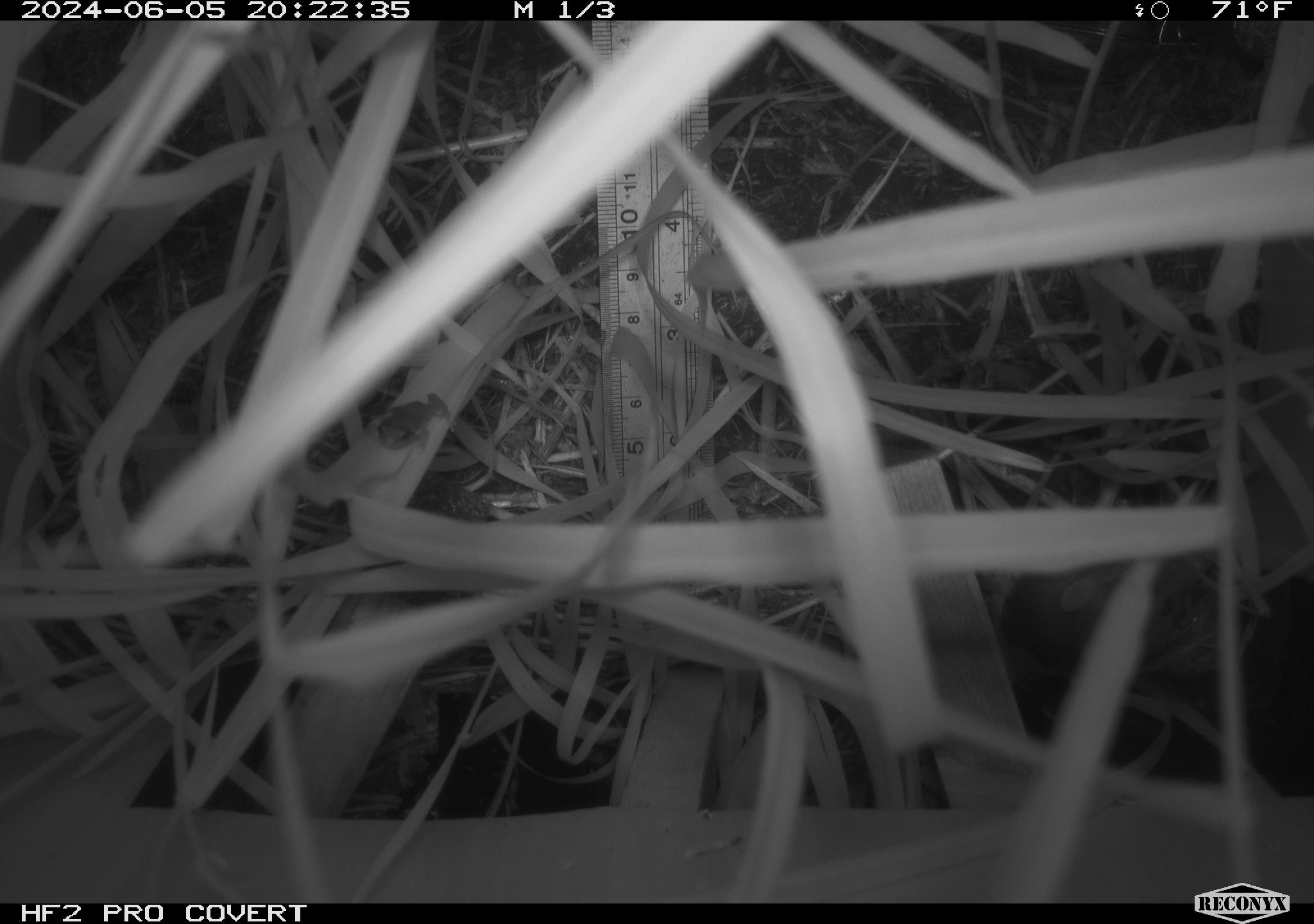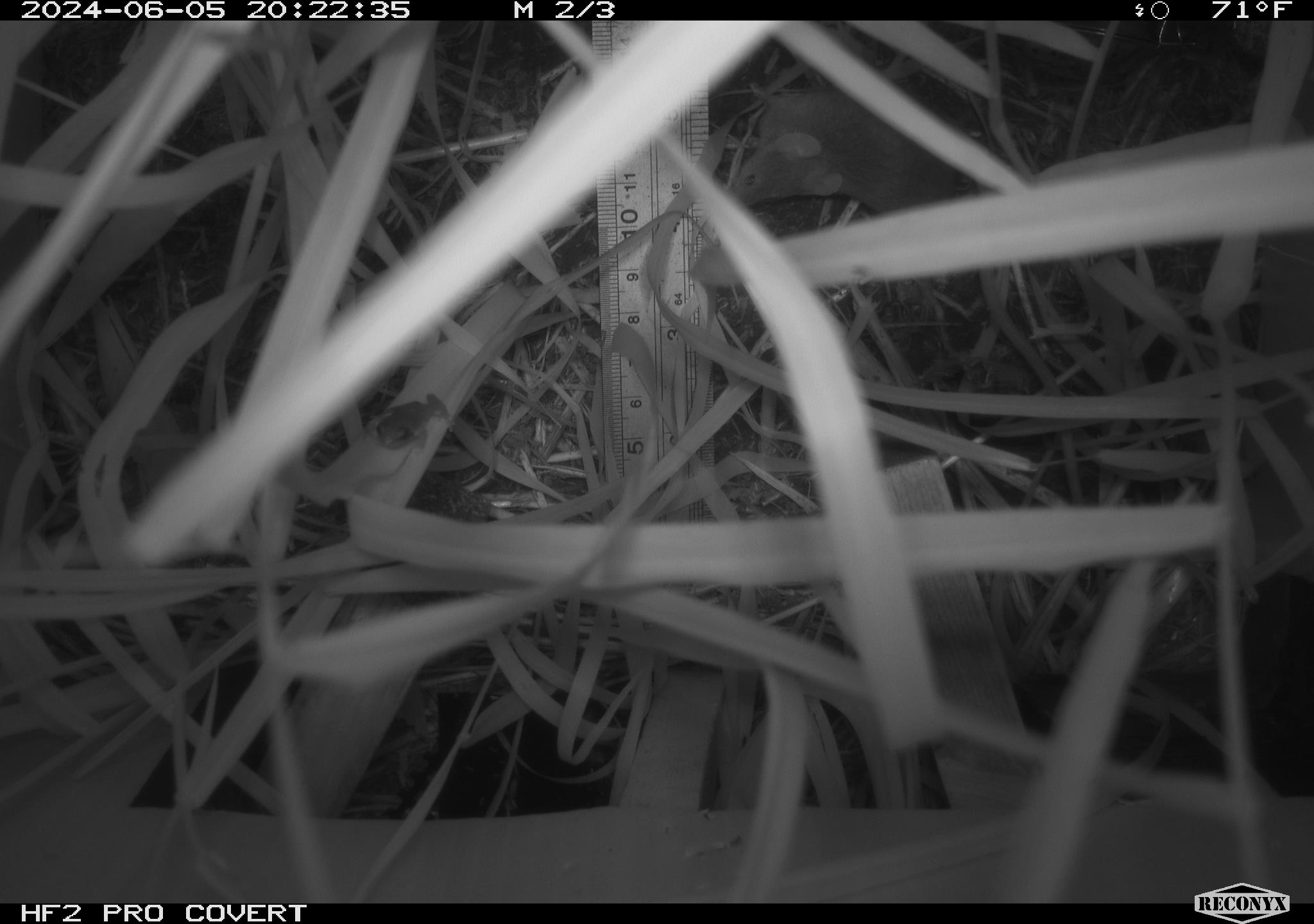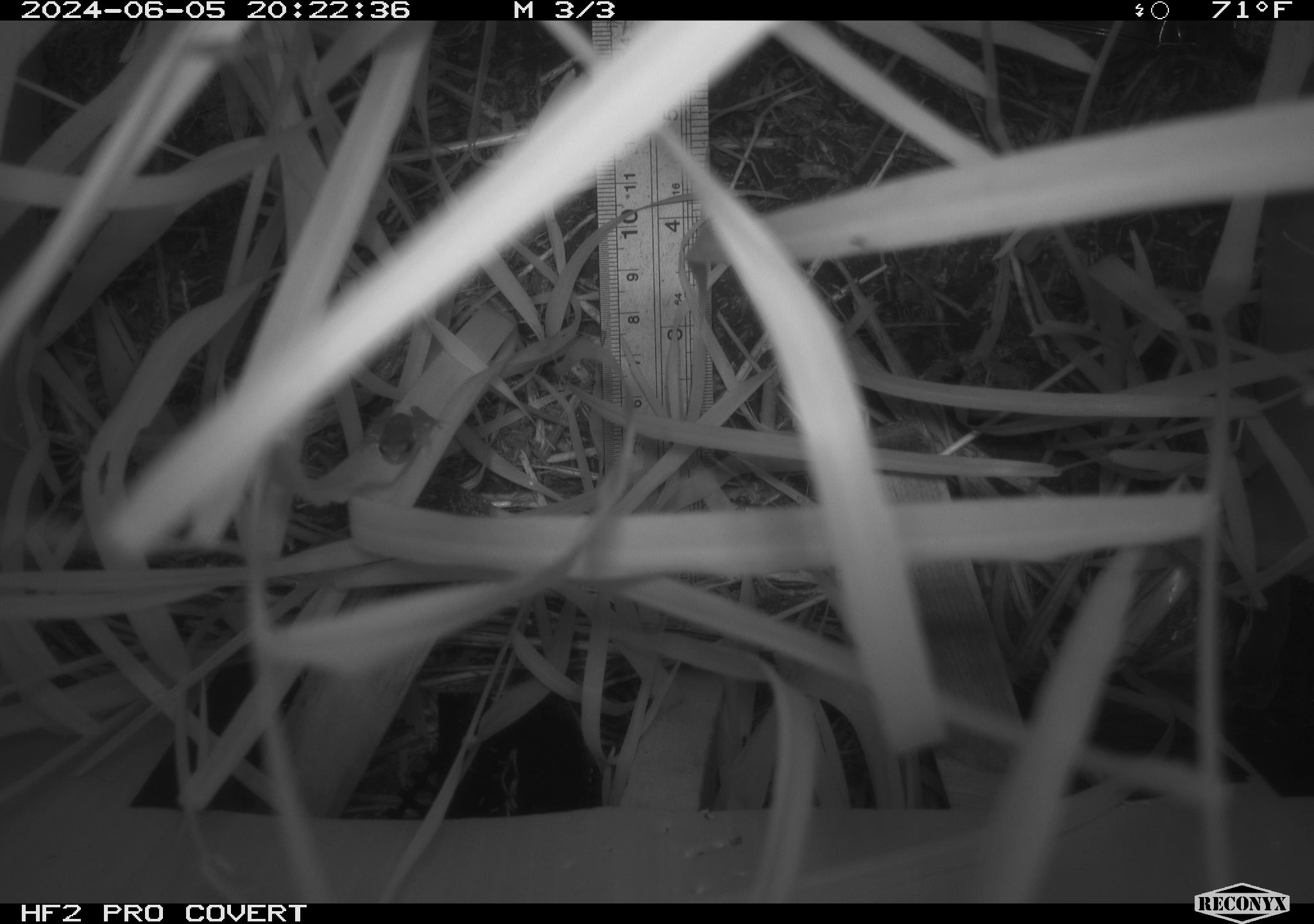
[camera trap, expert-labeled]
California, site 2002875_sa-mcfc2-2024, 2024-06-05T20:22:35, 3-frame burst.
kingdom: Animalia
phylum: Chordata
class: Amphibia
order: Anura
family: Hylidae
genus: Pseudacris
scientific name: Pseudacris regilla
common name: sierran treefrog